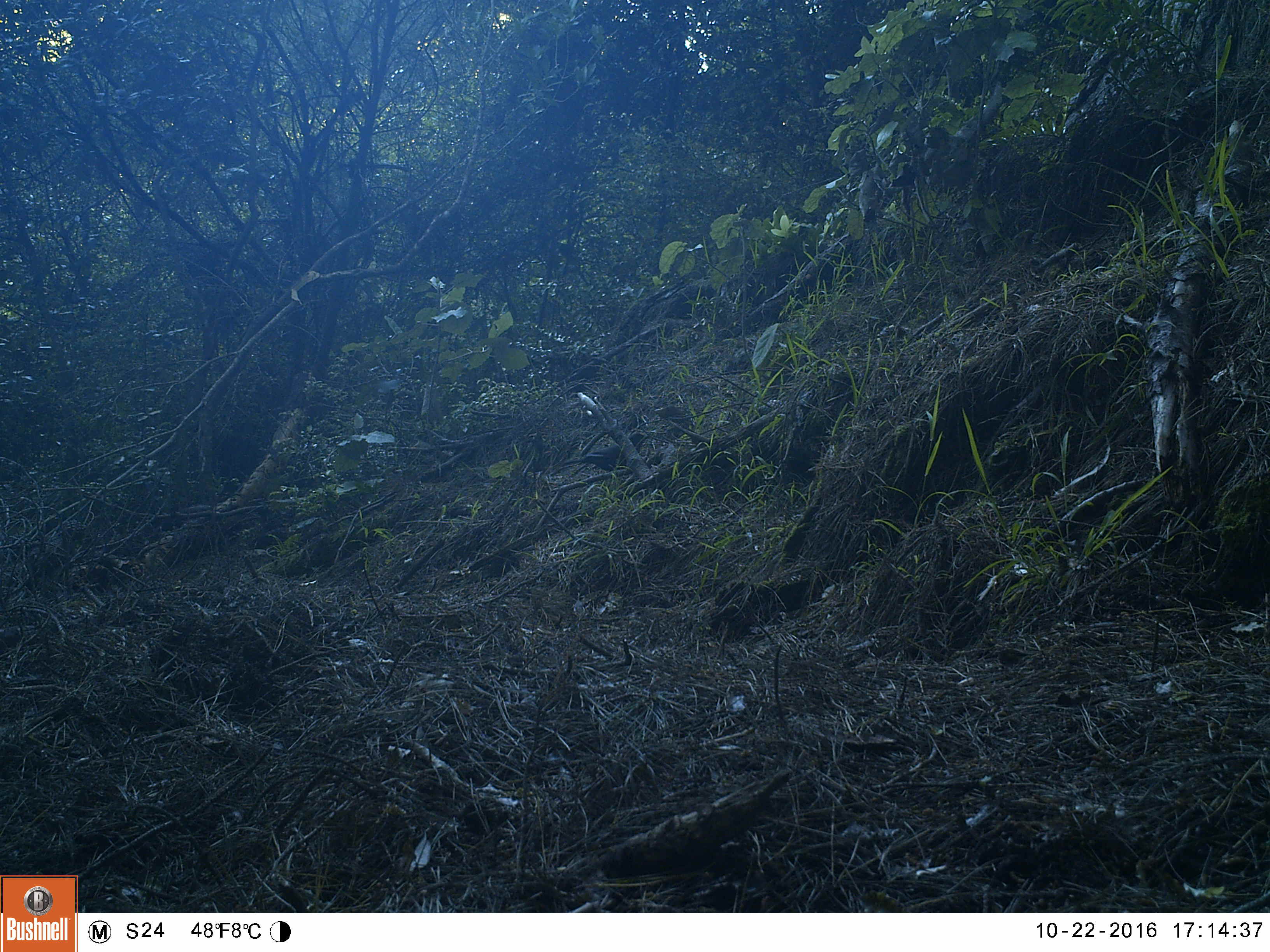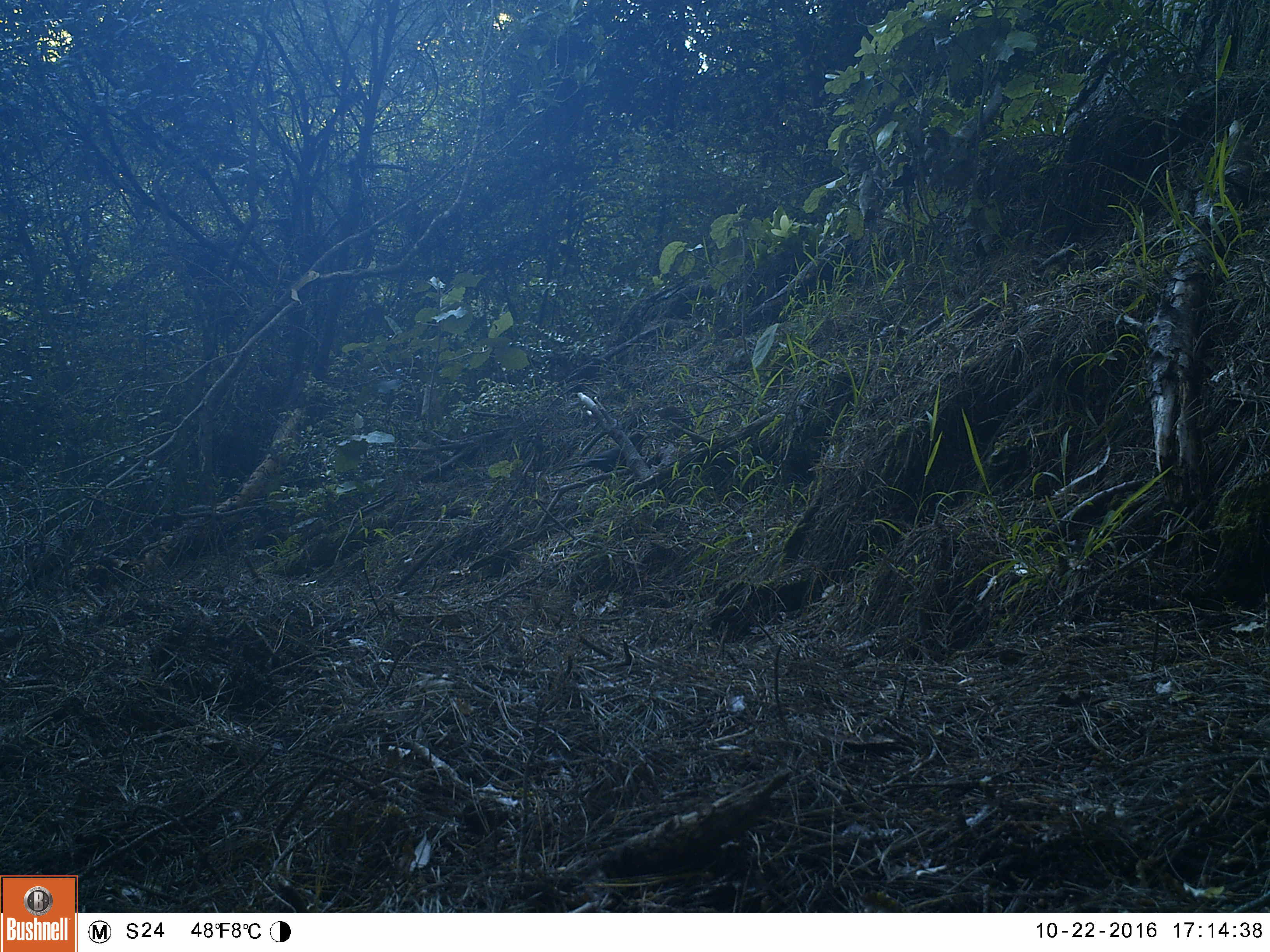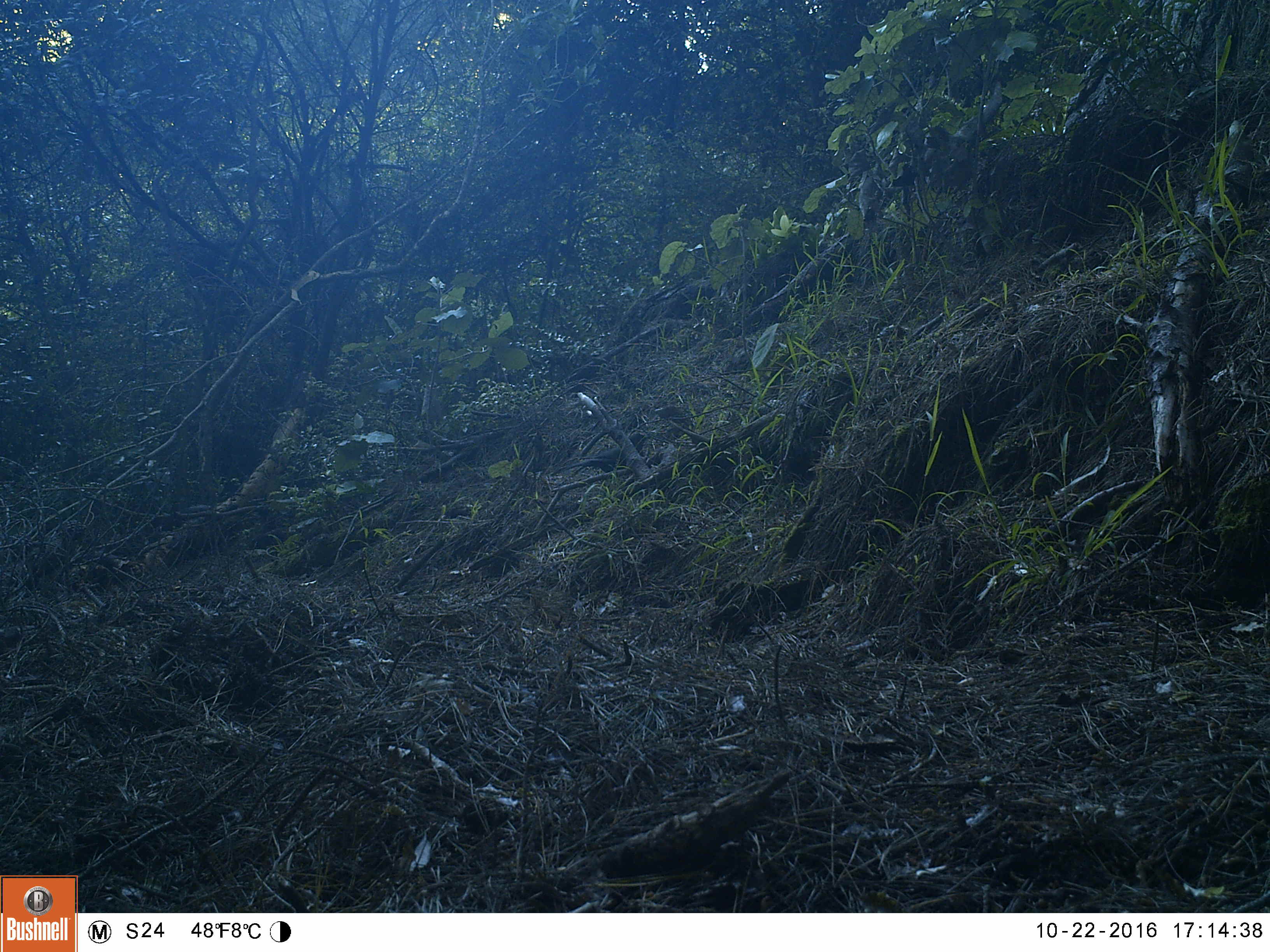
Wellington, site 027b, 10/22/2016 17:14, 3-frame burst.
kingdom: Animalia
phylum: Chordata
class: Aves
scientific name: Aves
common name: bird